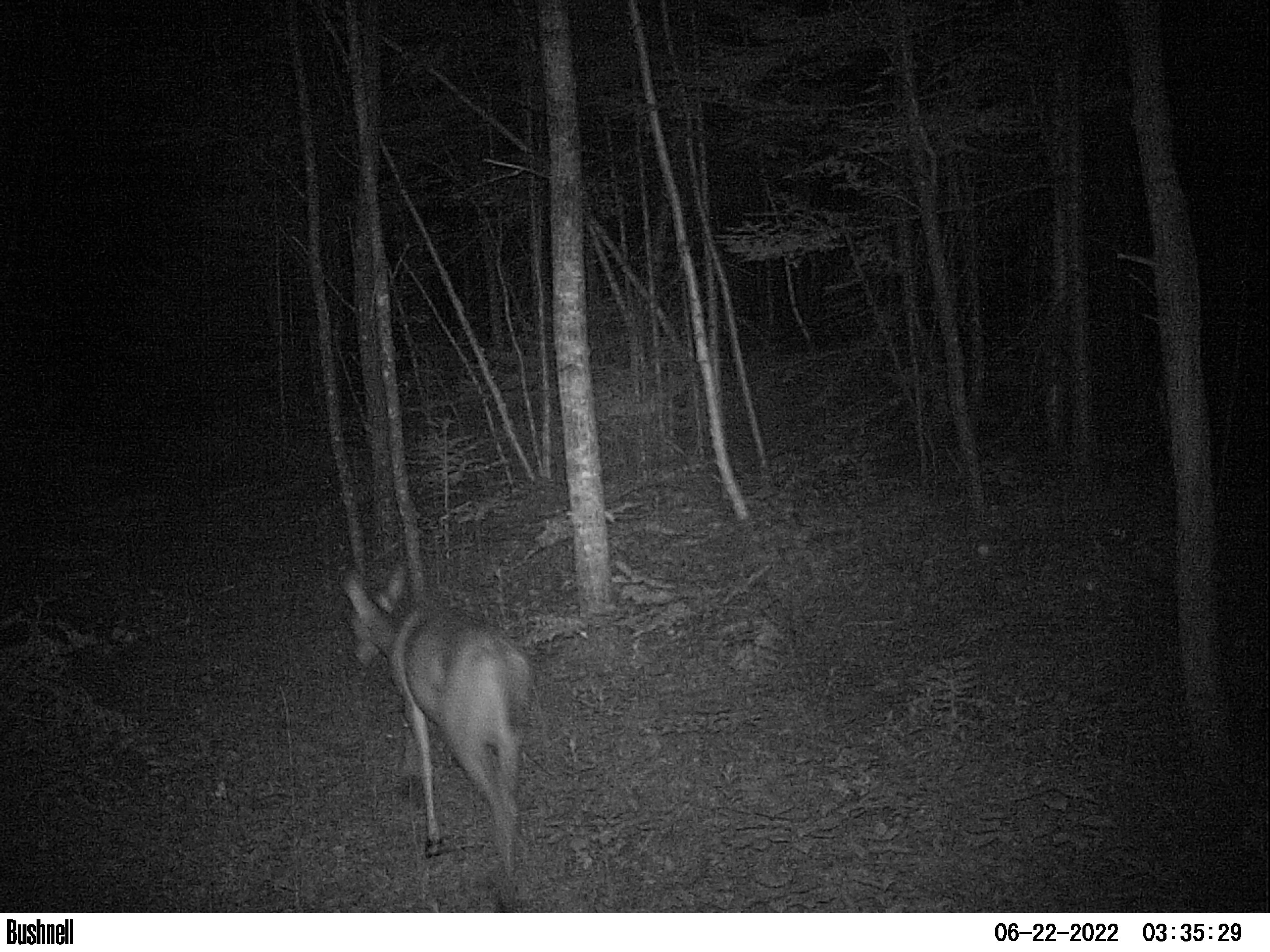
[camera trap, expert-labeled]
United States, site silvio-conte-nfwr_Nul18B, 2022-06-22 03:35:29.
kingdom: Animalia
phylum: Chordata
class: Mammalia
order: Artiodactyla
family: Cervidae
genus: Odocoileus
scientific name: Odocoileus virginianus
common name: white-tailed deer